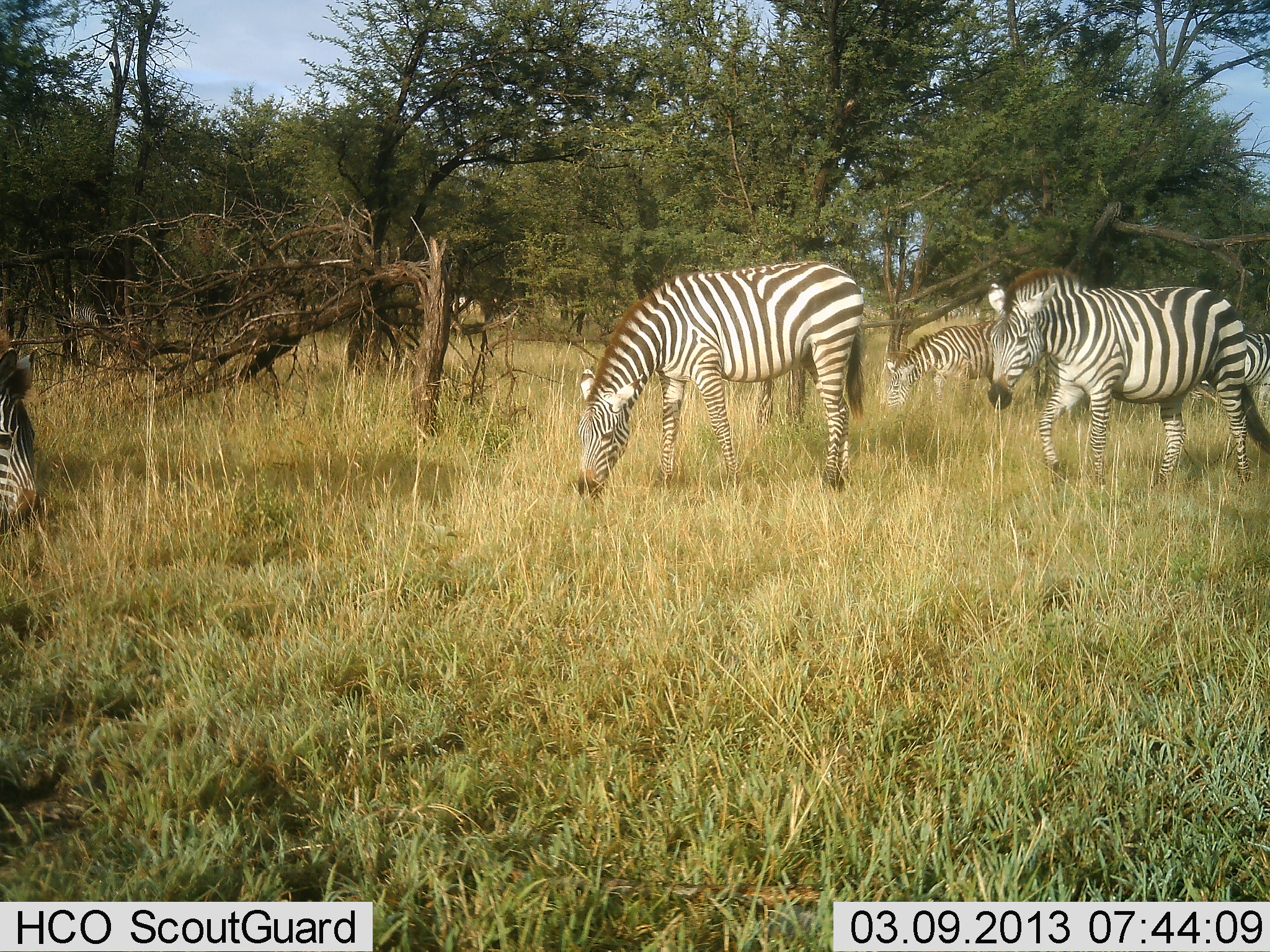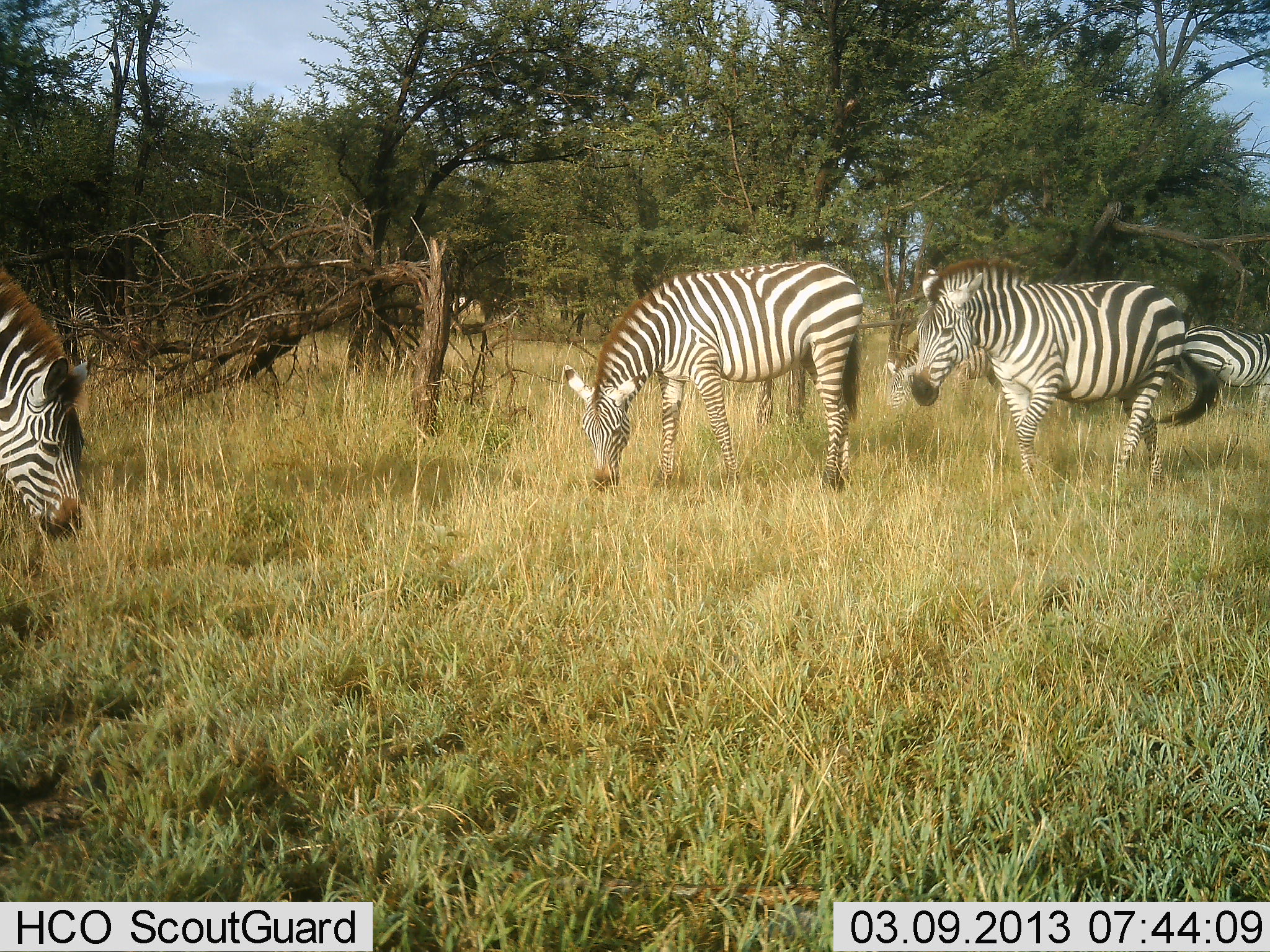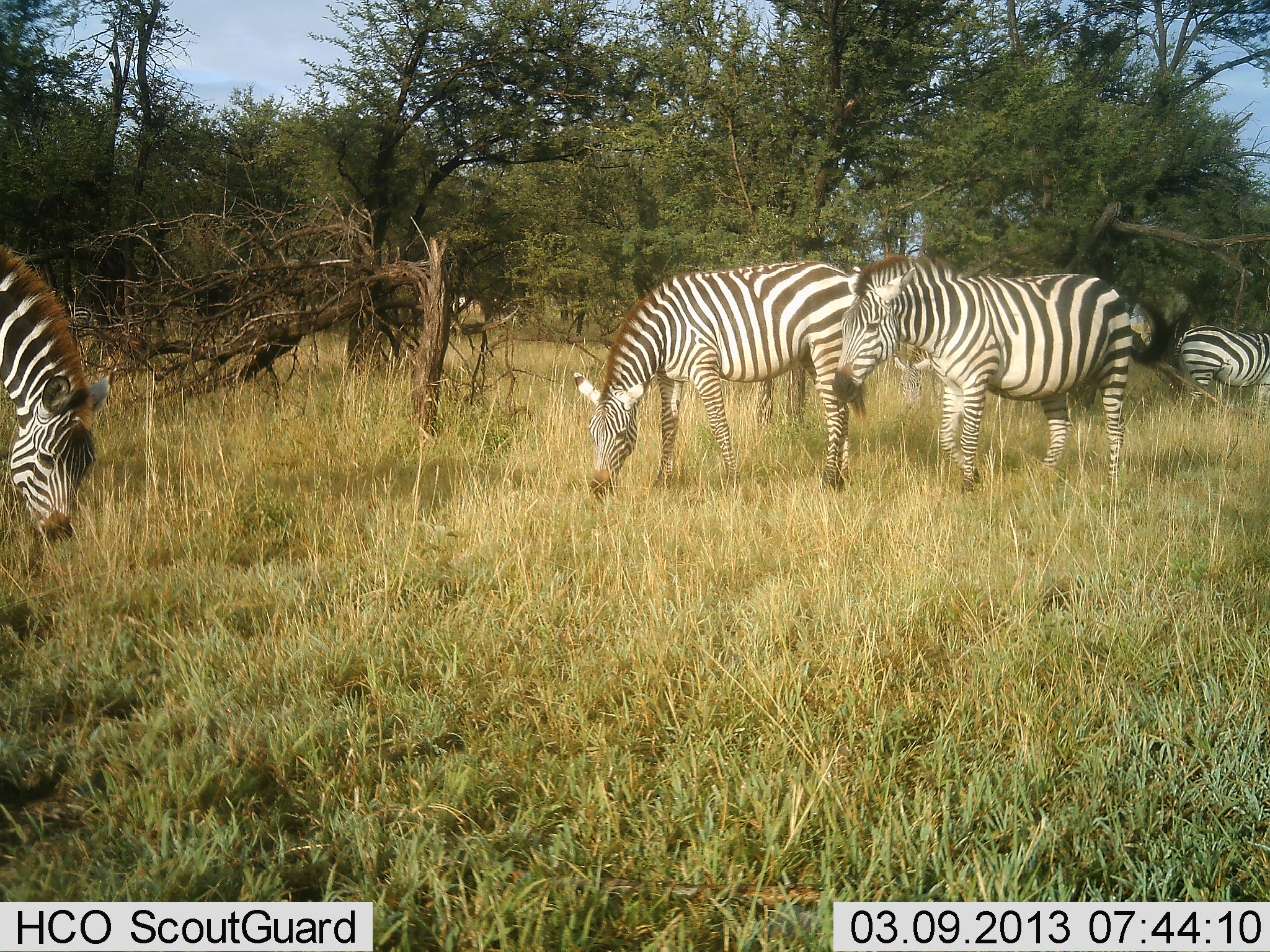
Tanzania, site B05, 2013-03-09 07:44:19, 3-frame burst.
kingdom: Animalia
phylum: Chordata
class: Mammalia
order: Perissodactyla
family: Equidae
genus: Equus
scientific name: Equus quagga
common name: plains zebra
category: zebra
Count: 5.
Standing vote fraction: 34%.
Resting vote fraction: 0%.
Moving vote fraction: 61%.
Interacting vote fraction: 5%.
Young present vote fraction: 2%.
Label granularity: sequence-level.